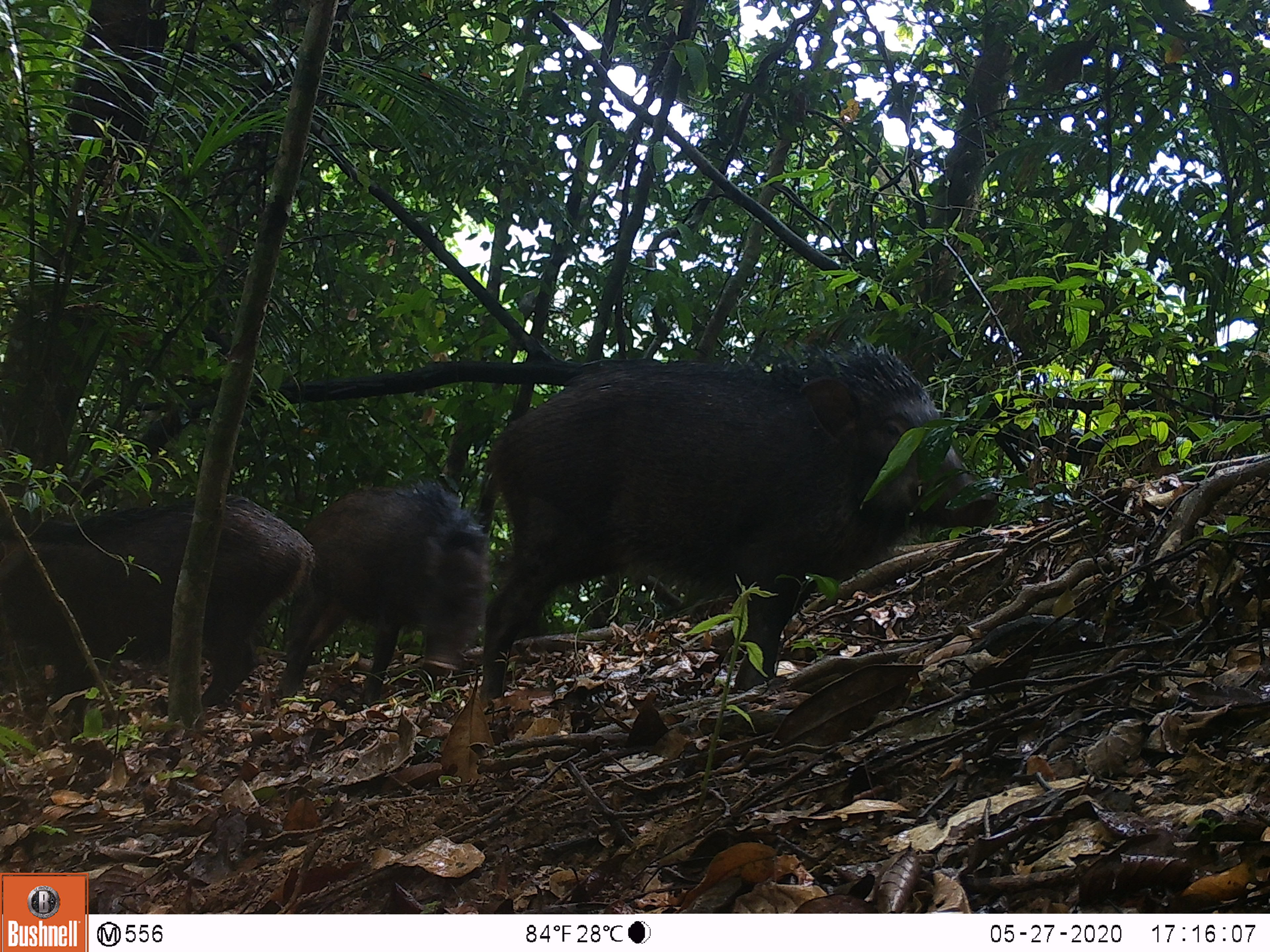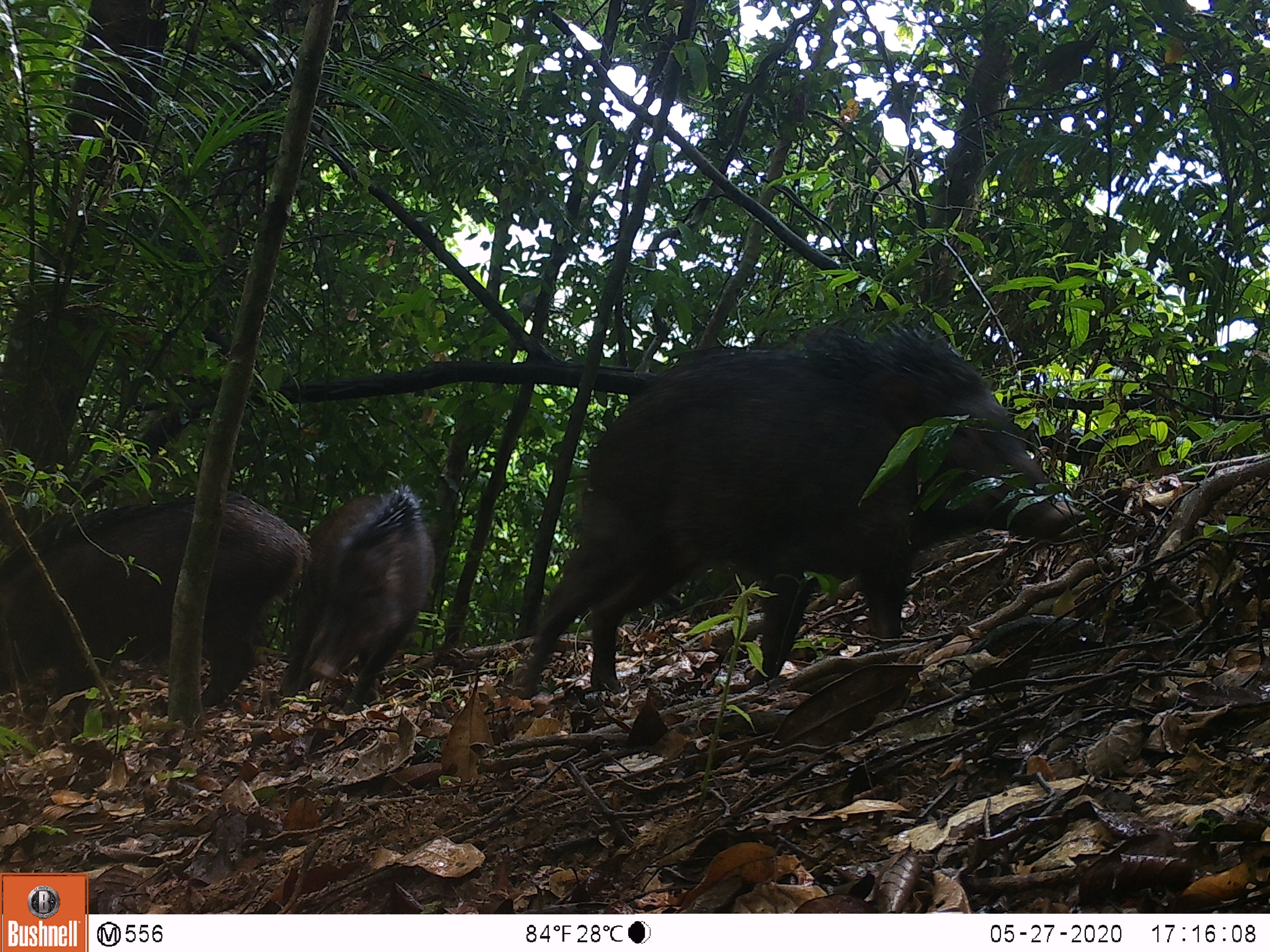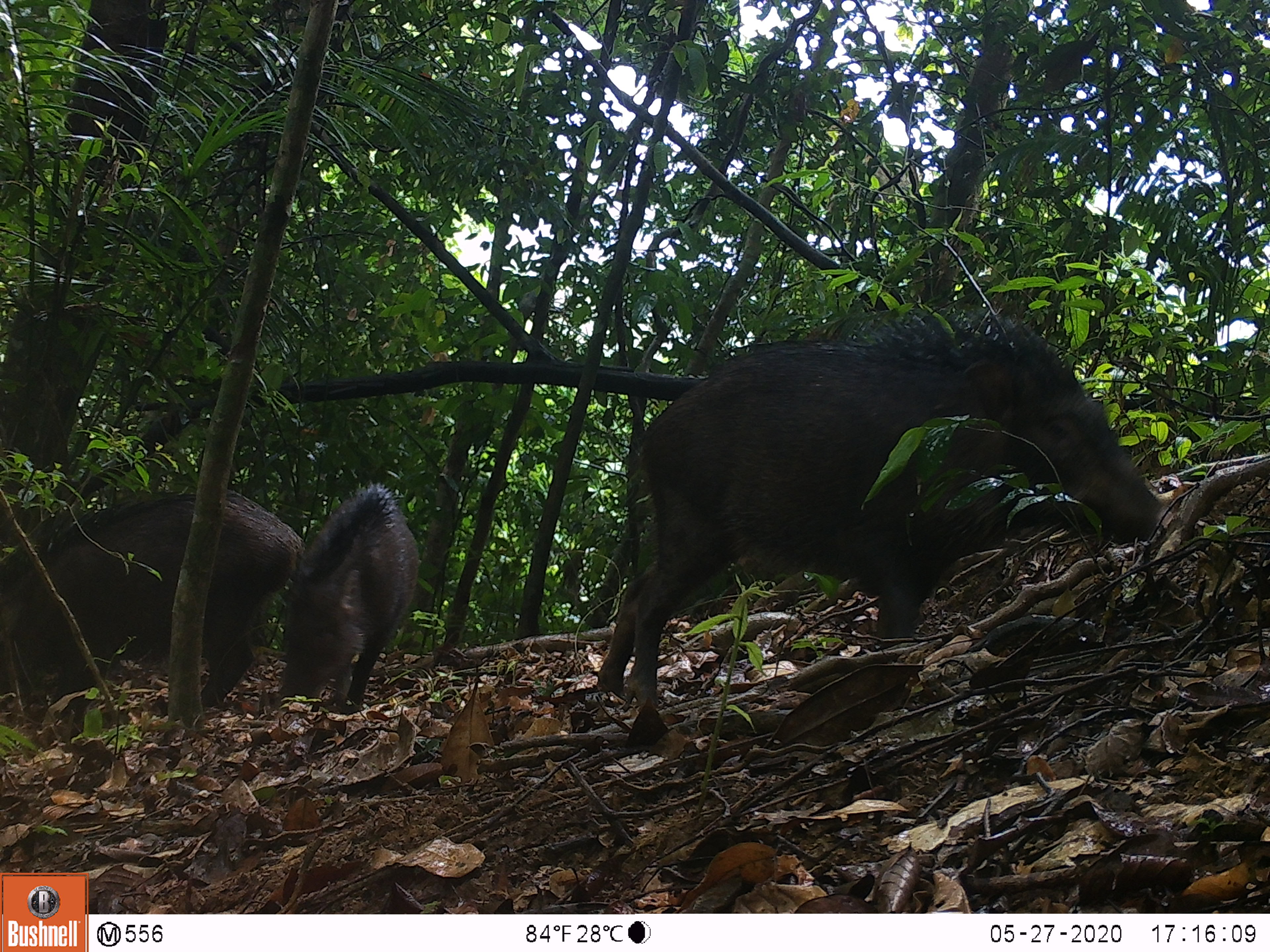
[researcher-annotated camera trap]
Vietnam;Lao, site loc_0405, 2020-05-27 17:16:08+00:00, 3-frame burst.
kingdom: Animalia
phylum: Chordata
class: Mammalia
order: Artiodactyla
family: Suidae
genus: Sus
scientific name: Sus scrofa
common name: eurasian wild pig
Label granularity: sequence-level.